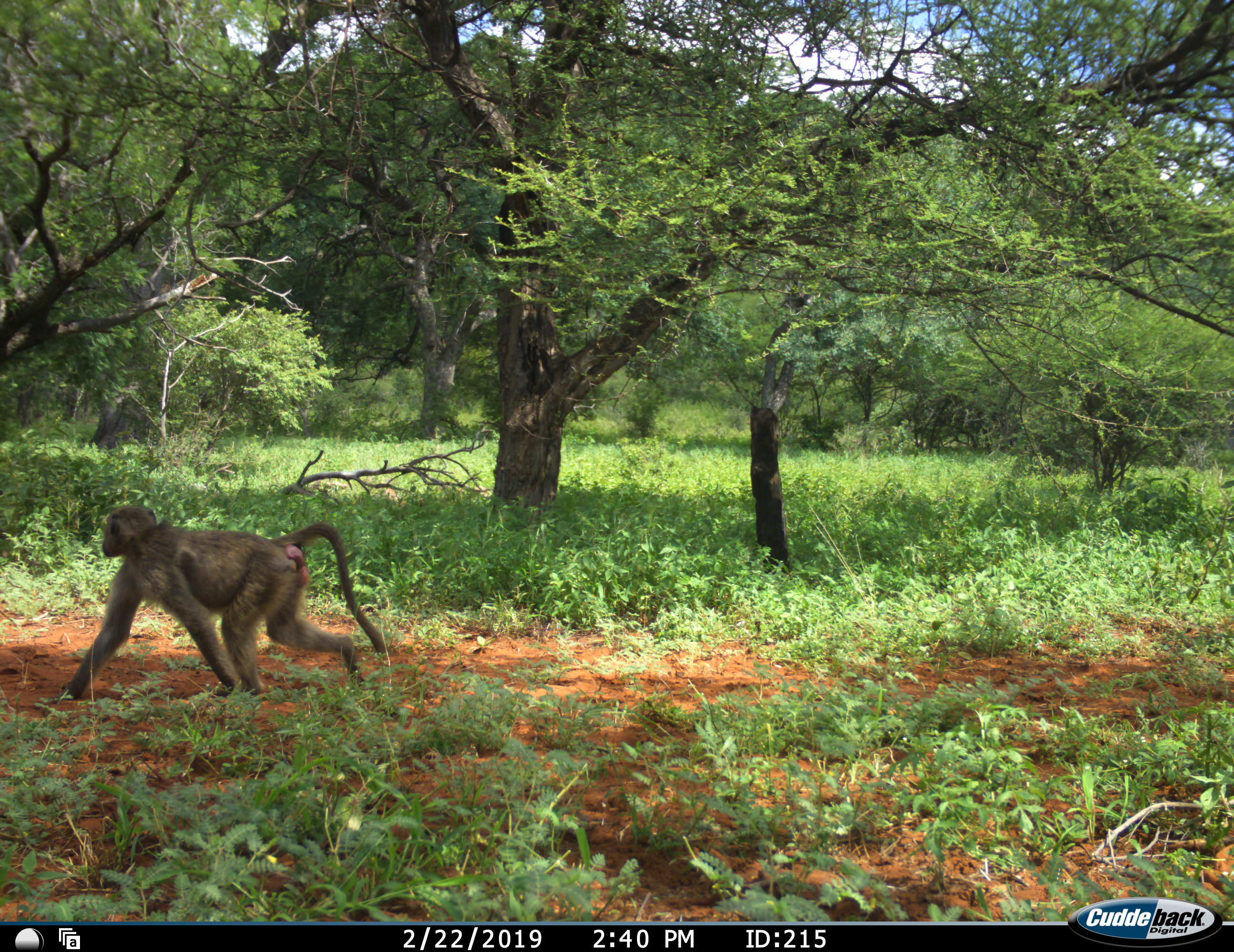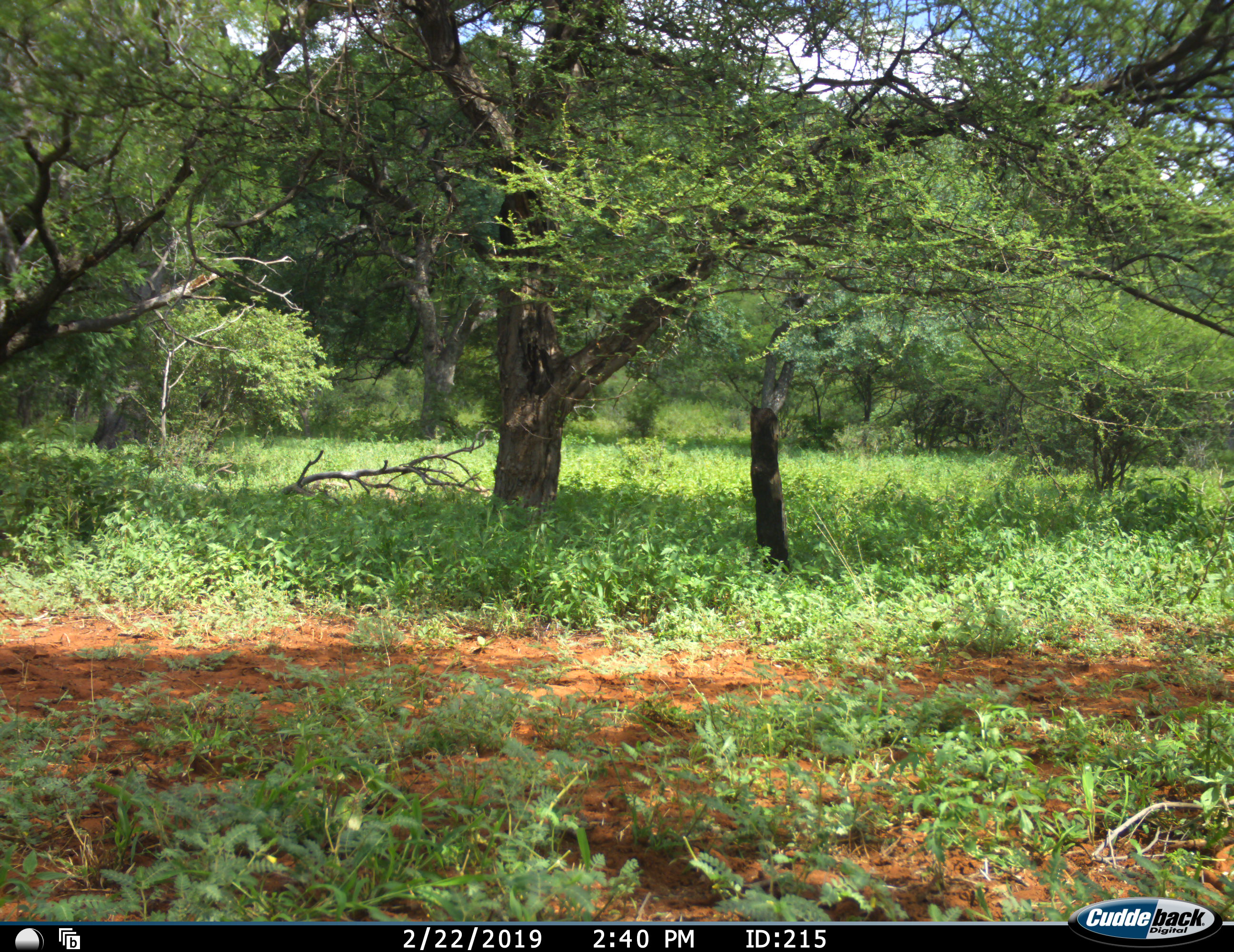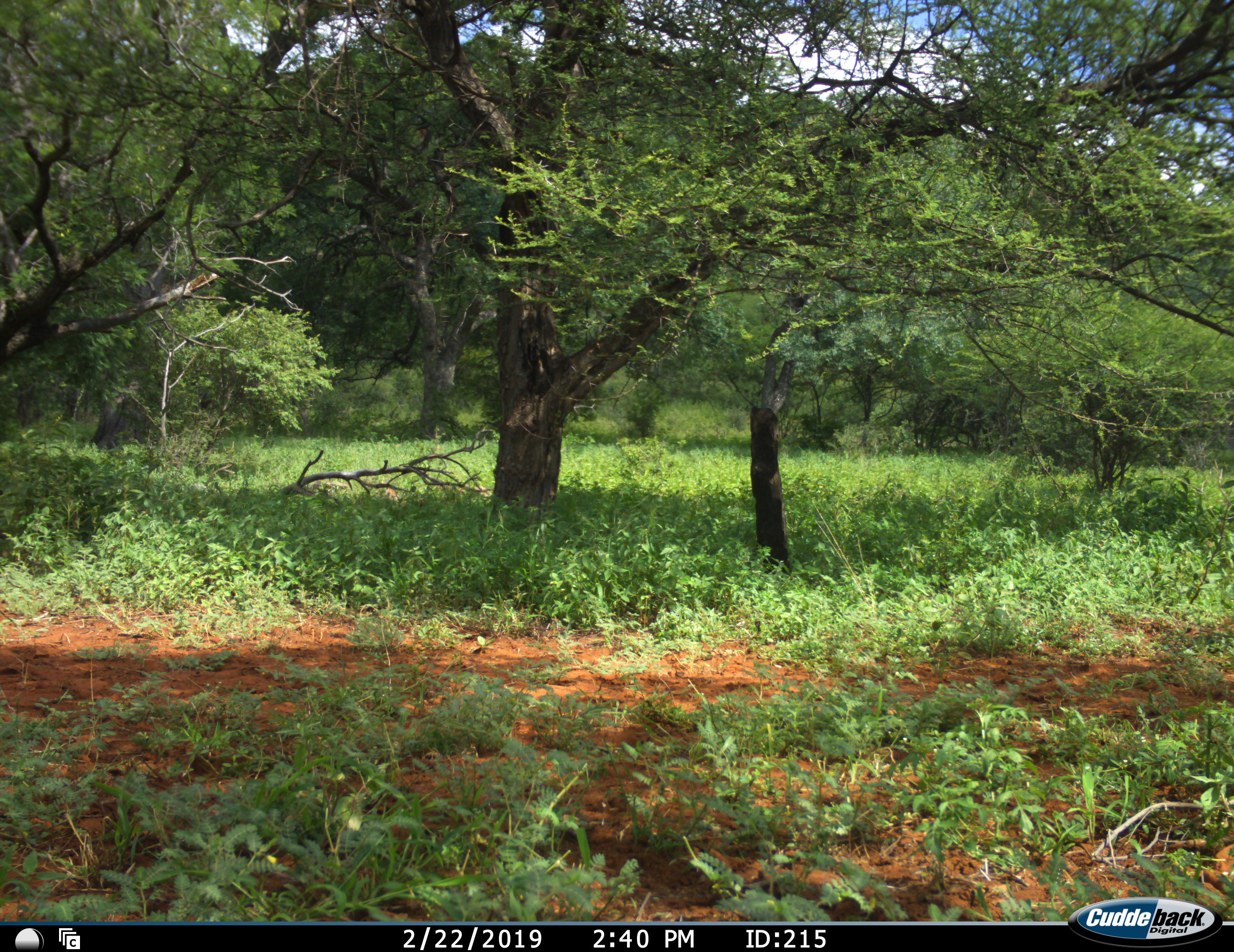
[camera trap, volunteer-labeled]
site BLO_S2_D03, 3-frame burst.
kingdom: Animalia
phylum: Chordata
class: Mammalia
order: Primates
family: Cercopithecidae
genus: Papio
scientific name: Papio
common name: baboon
Baboon (Papio), count 1. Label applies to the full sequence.